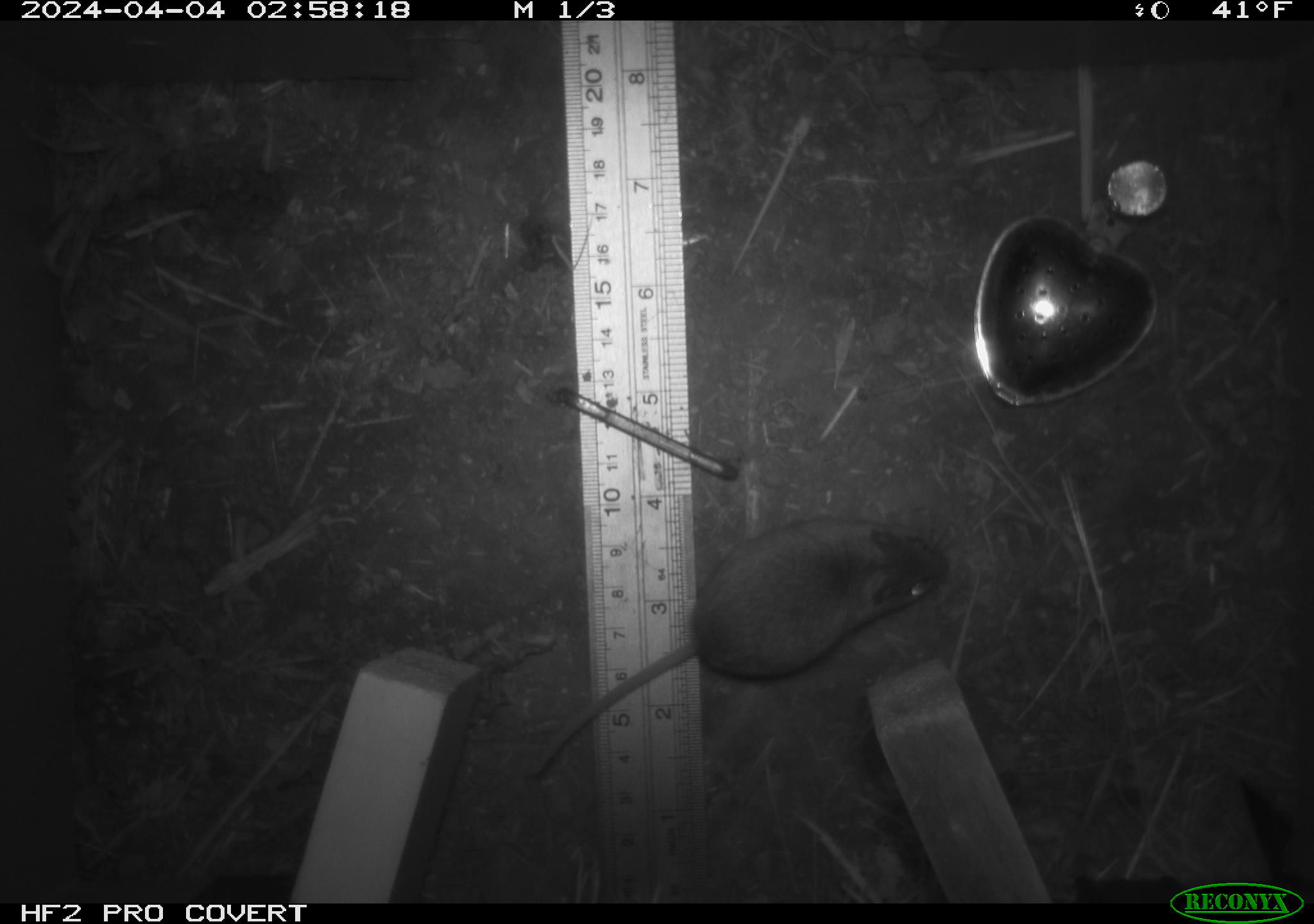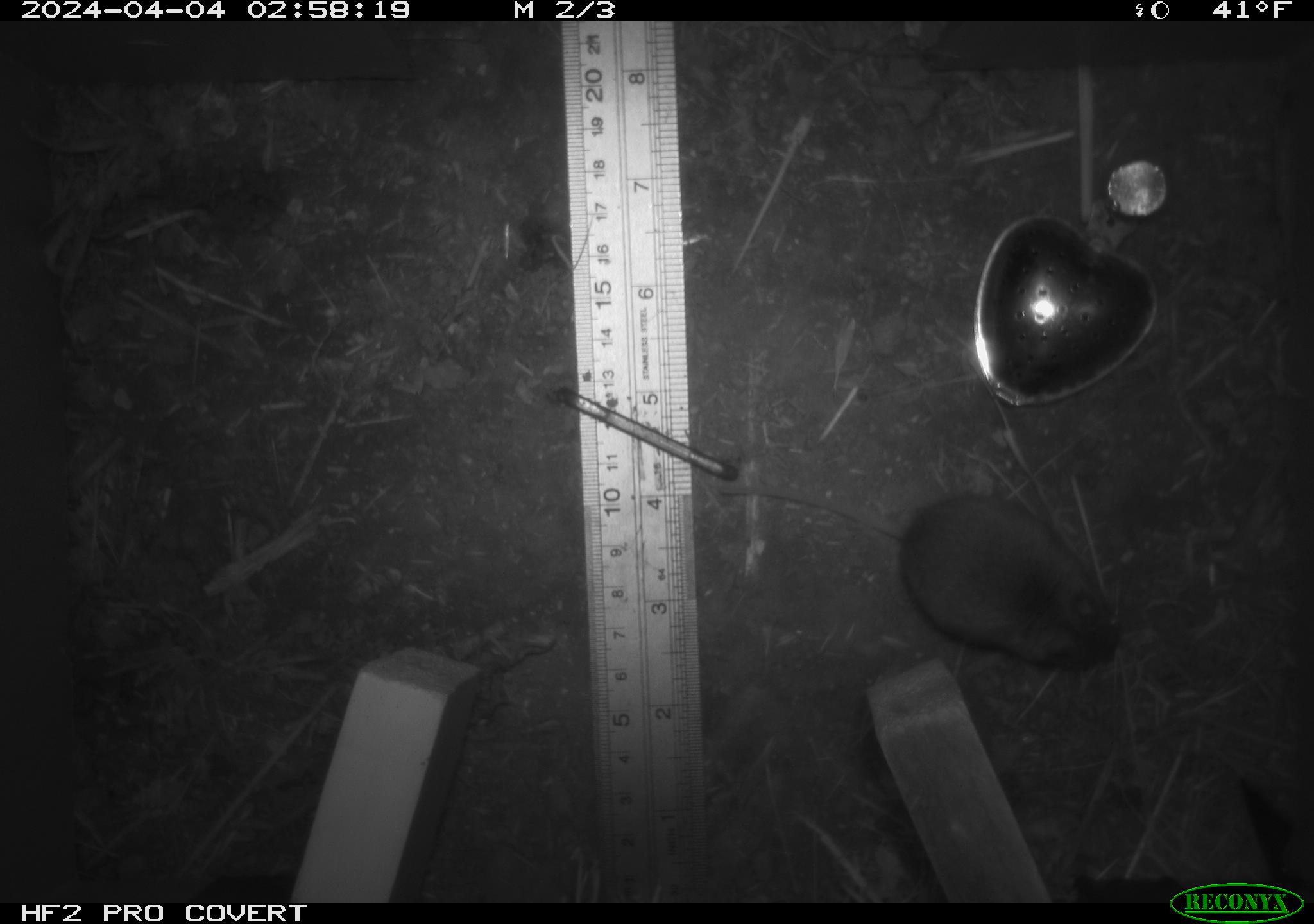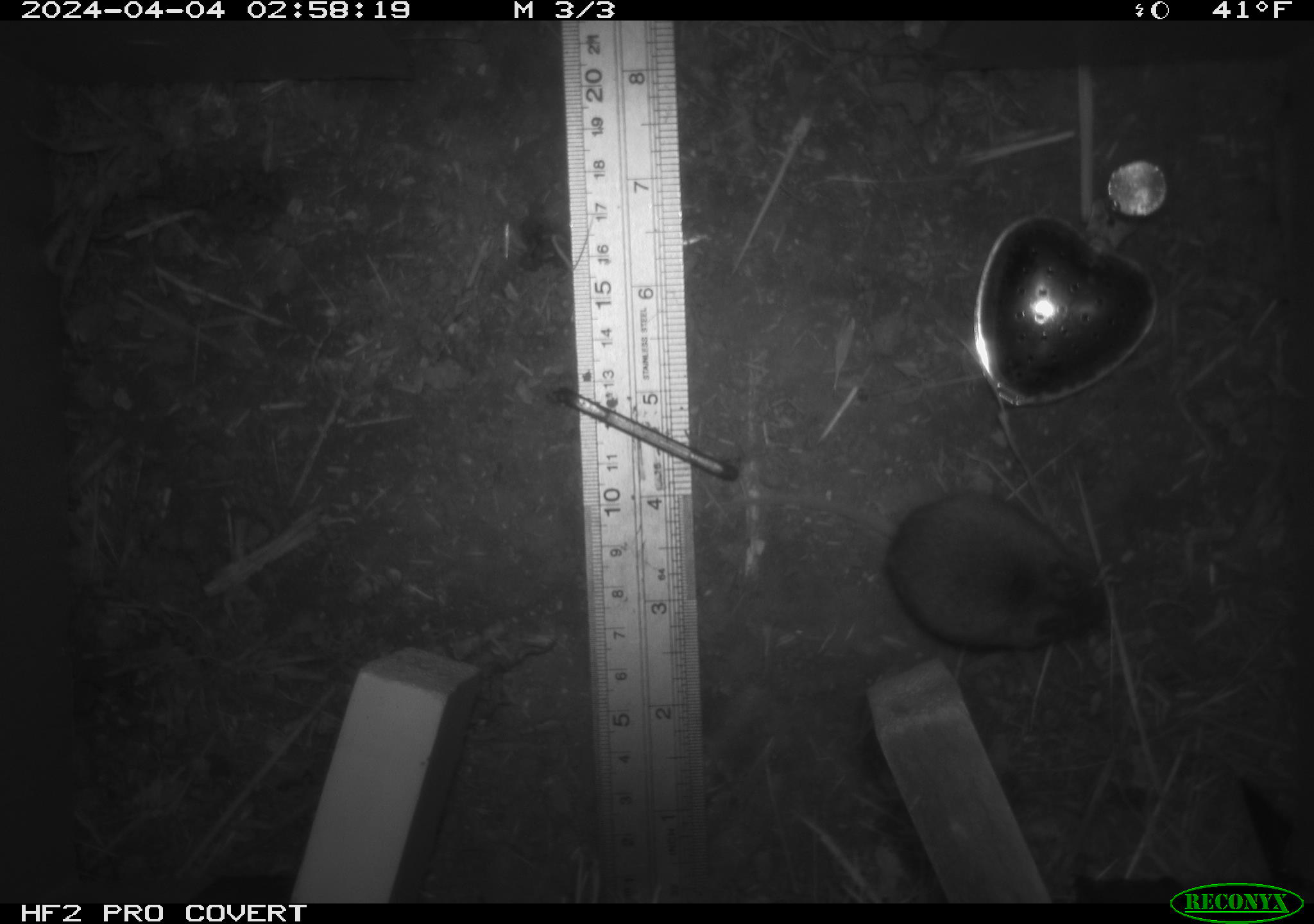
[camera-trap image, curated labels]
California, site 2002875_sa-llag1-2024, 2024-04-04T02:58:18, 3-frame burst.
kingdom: Animalia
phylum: Chordata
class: Mammalia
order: Rodentia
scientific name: Rodentia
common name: mouse species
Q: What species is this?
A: Mouse species (Rodentia).